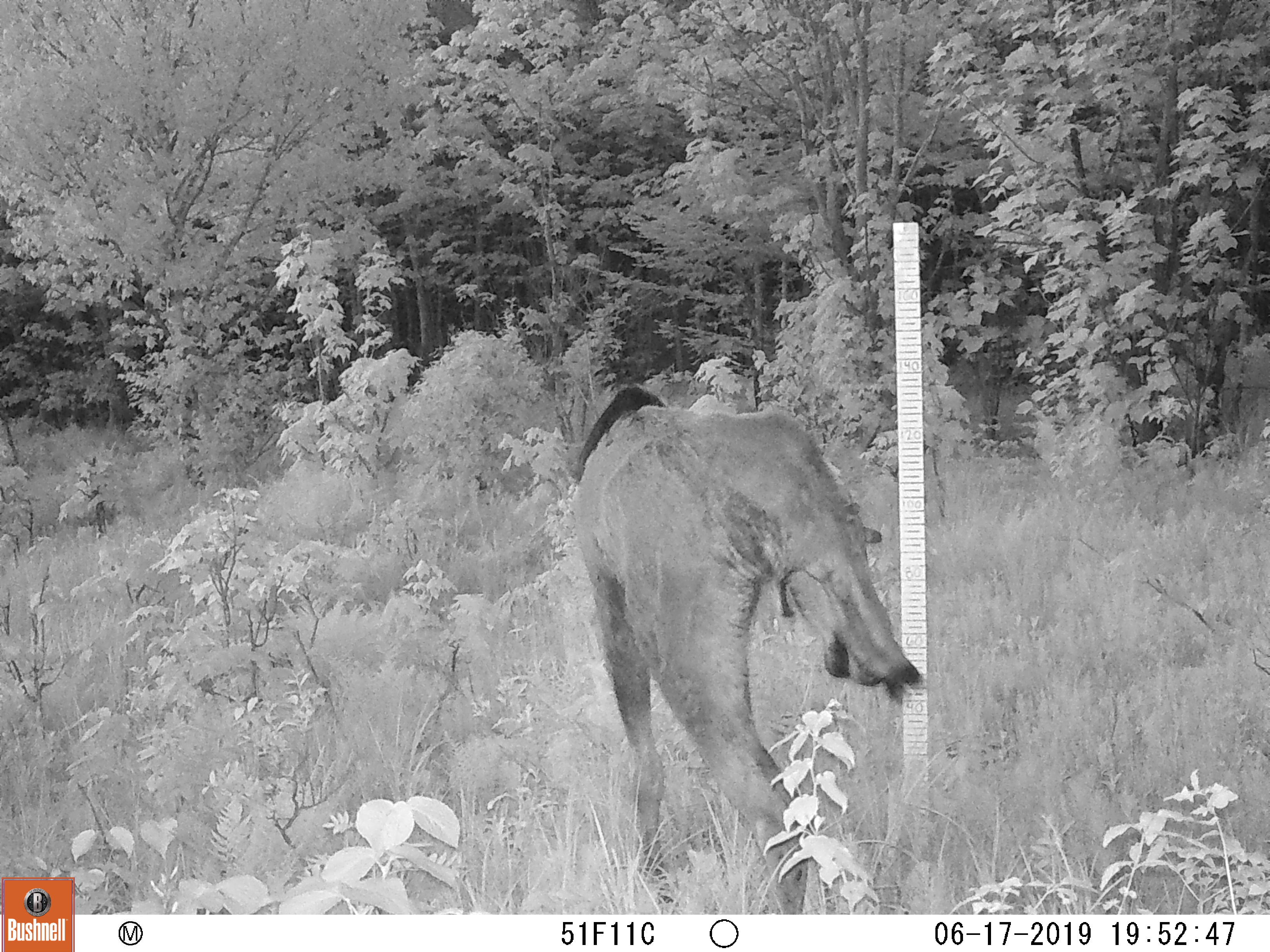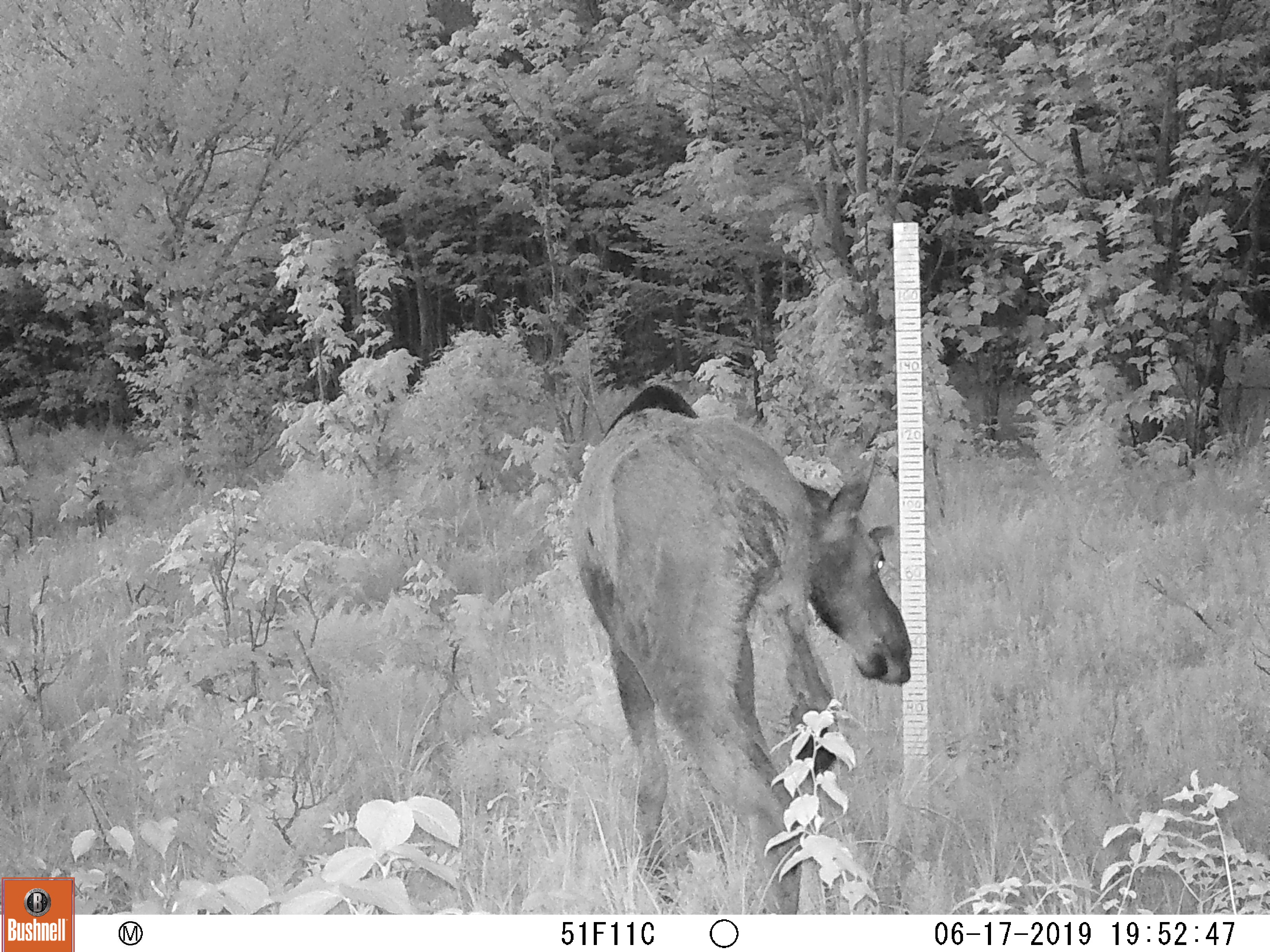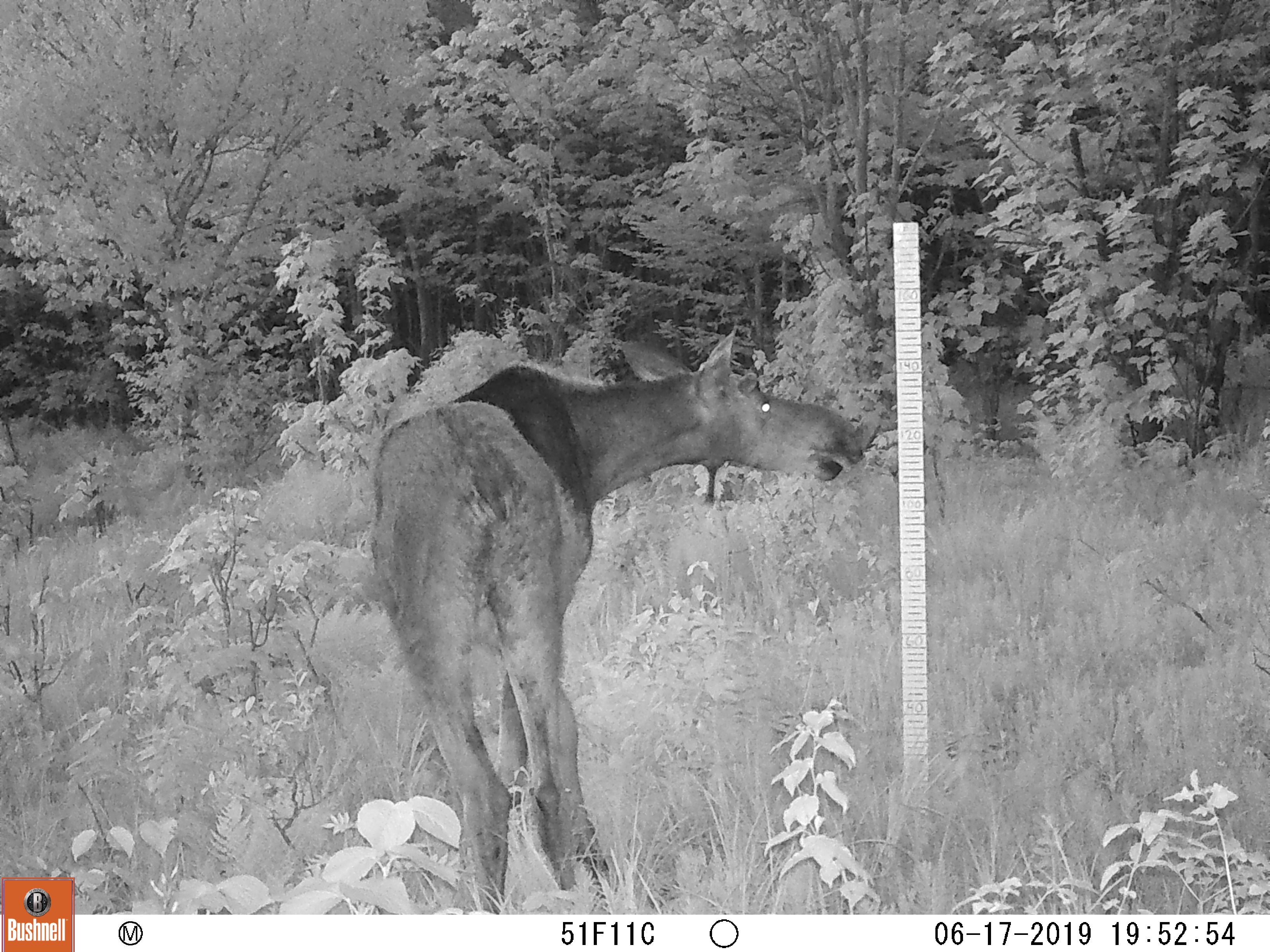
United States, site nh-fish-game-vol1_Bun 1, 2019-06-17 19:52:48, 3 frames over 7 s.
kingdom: Animalia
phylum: Chordata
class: Mammalia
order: Artiodactyla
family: Cervidae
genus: Alces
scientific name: Alces alces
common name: moose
Moose (Alces alces).